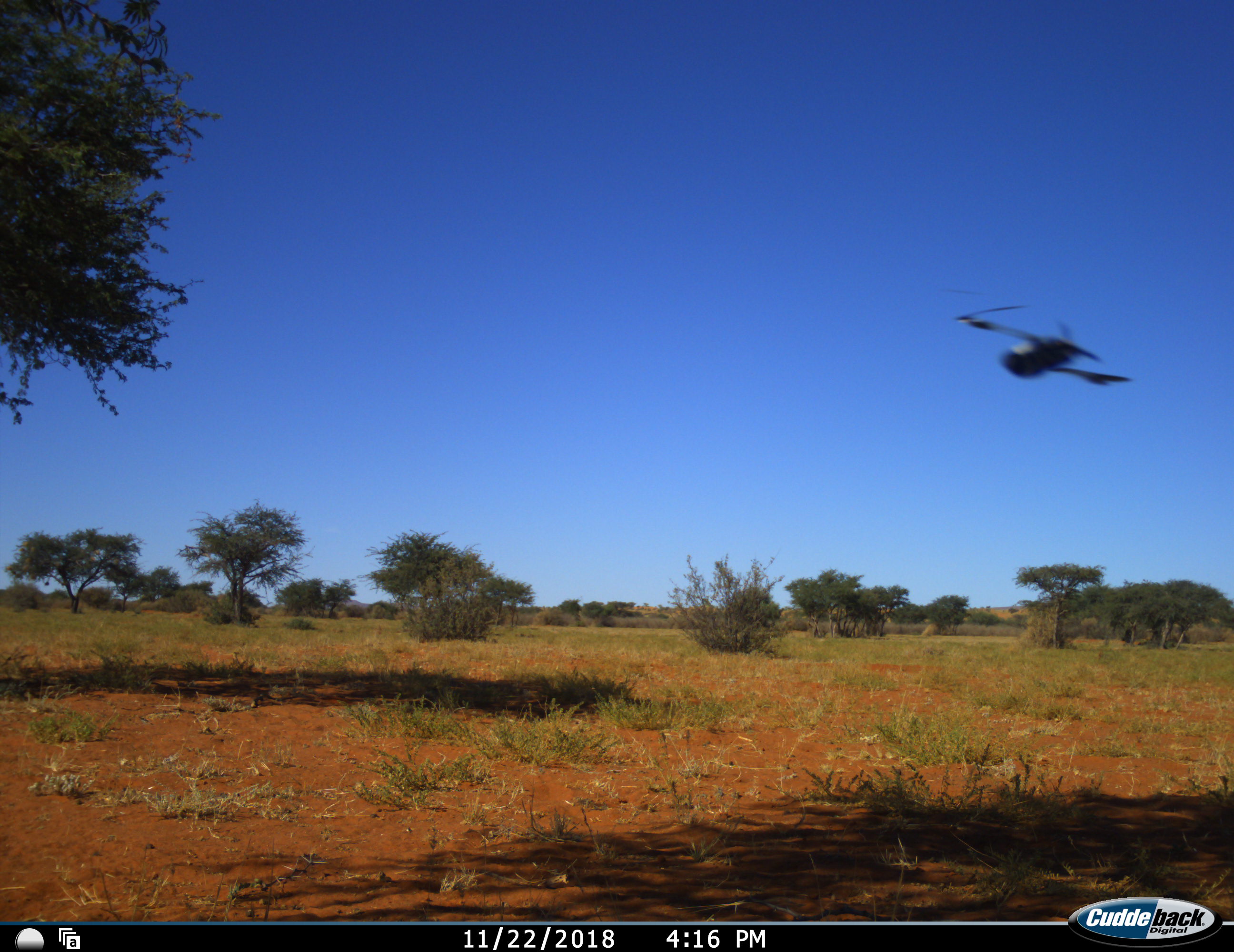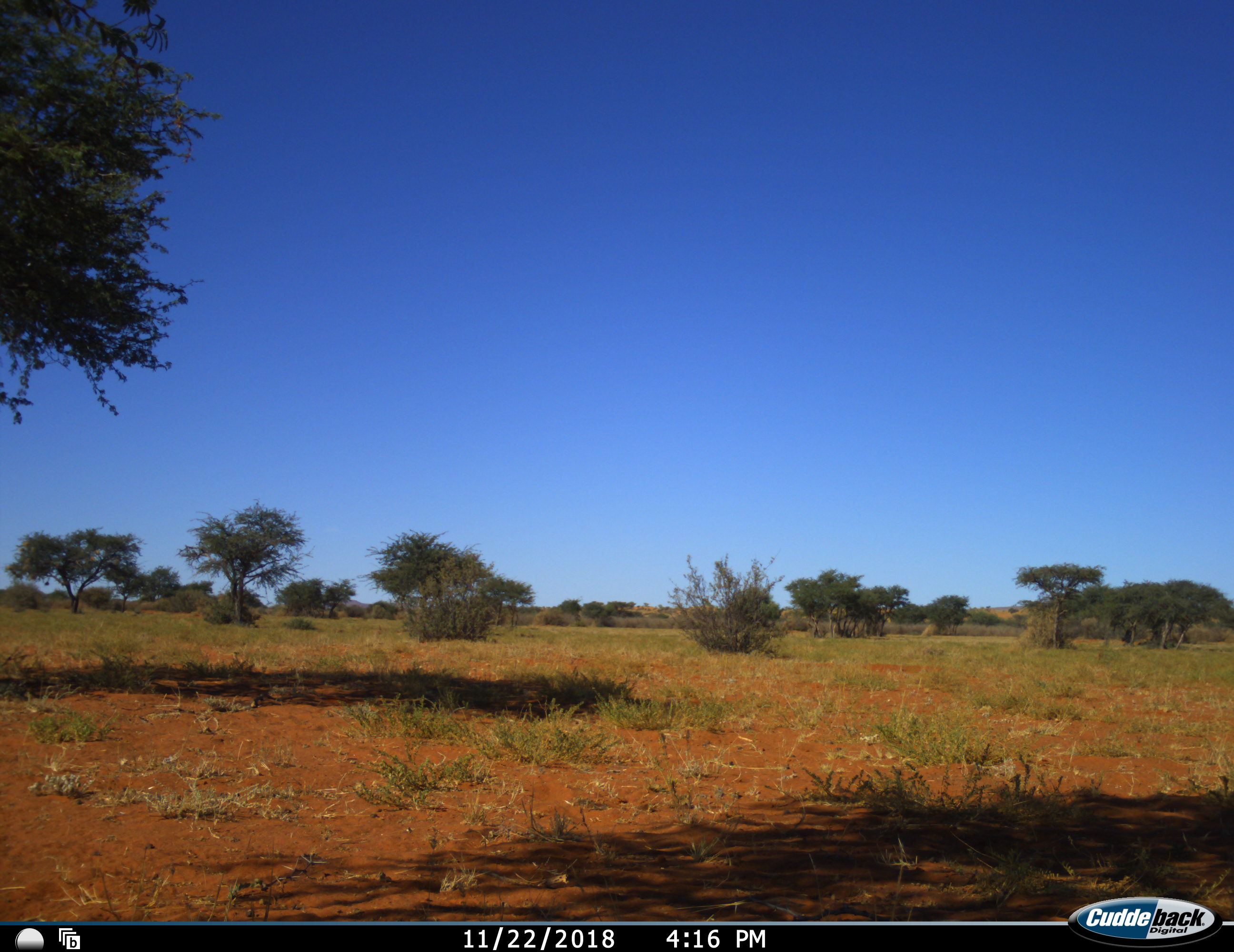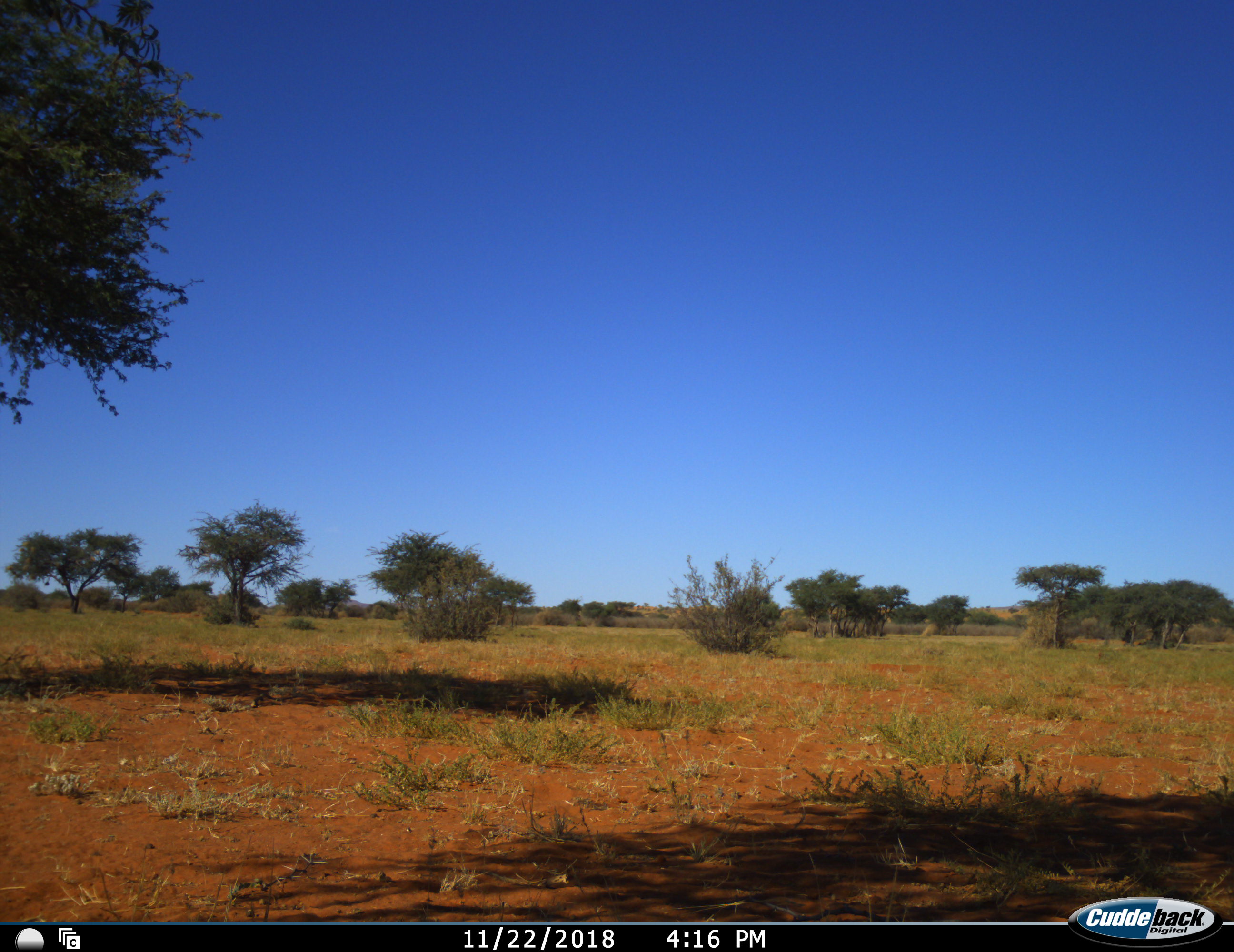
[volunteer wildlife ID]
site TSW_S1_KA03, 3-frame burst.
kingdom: Animalia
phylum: Chordata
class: Aves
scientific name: Aves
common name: bird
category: birdother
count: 1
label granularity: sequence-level